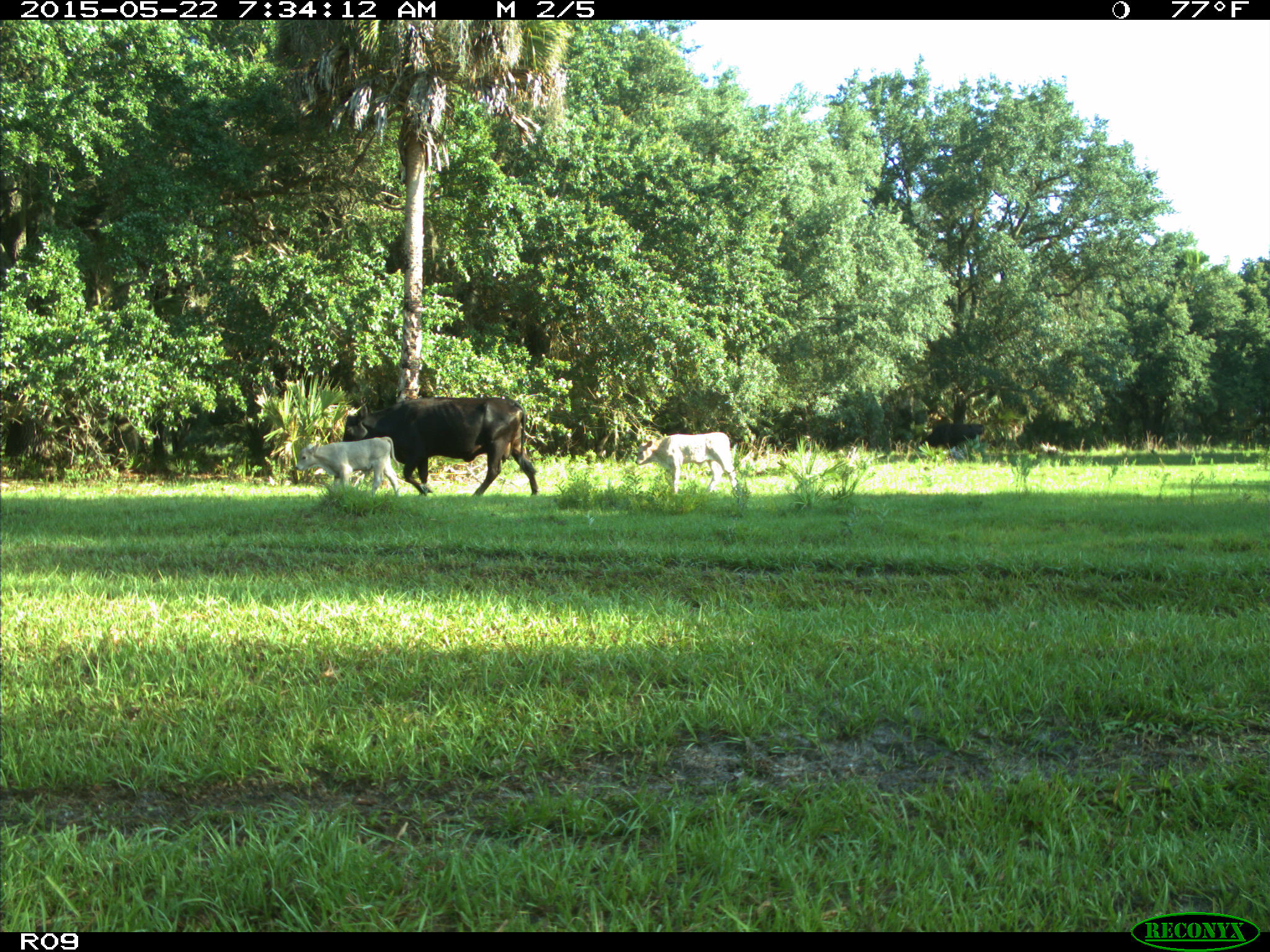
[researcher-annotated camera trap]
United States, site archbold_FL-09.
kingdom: Animalia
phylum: Chordata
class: Mammalia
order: Artiodactyla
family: Bovidae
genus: Bos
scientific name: Bos taurus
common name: domestic cow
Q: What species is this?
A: Bos taurus (domestic cow).